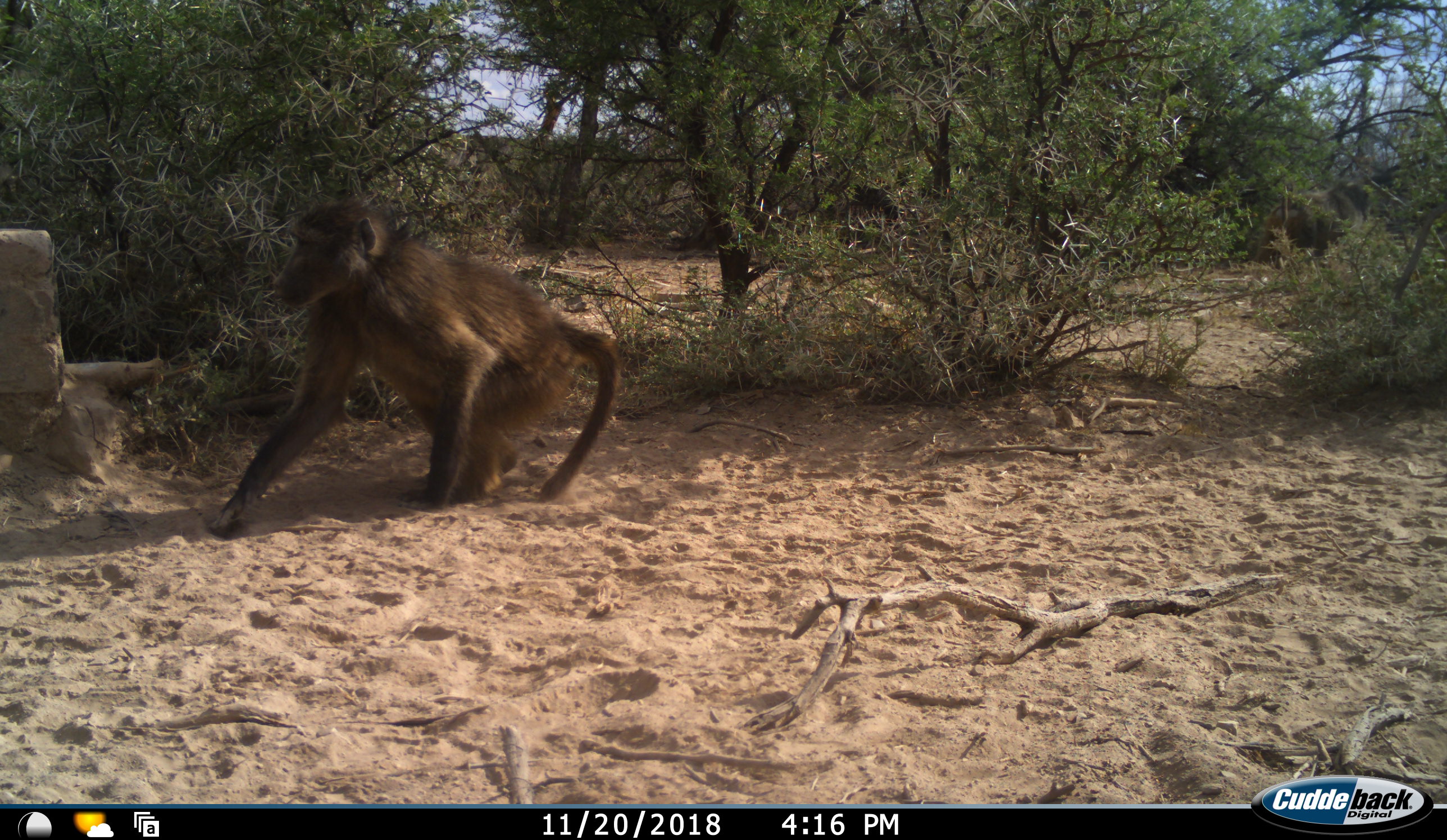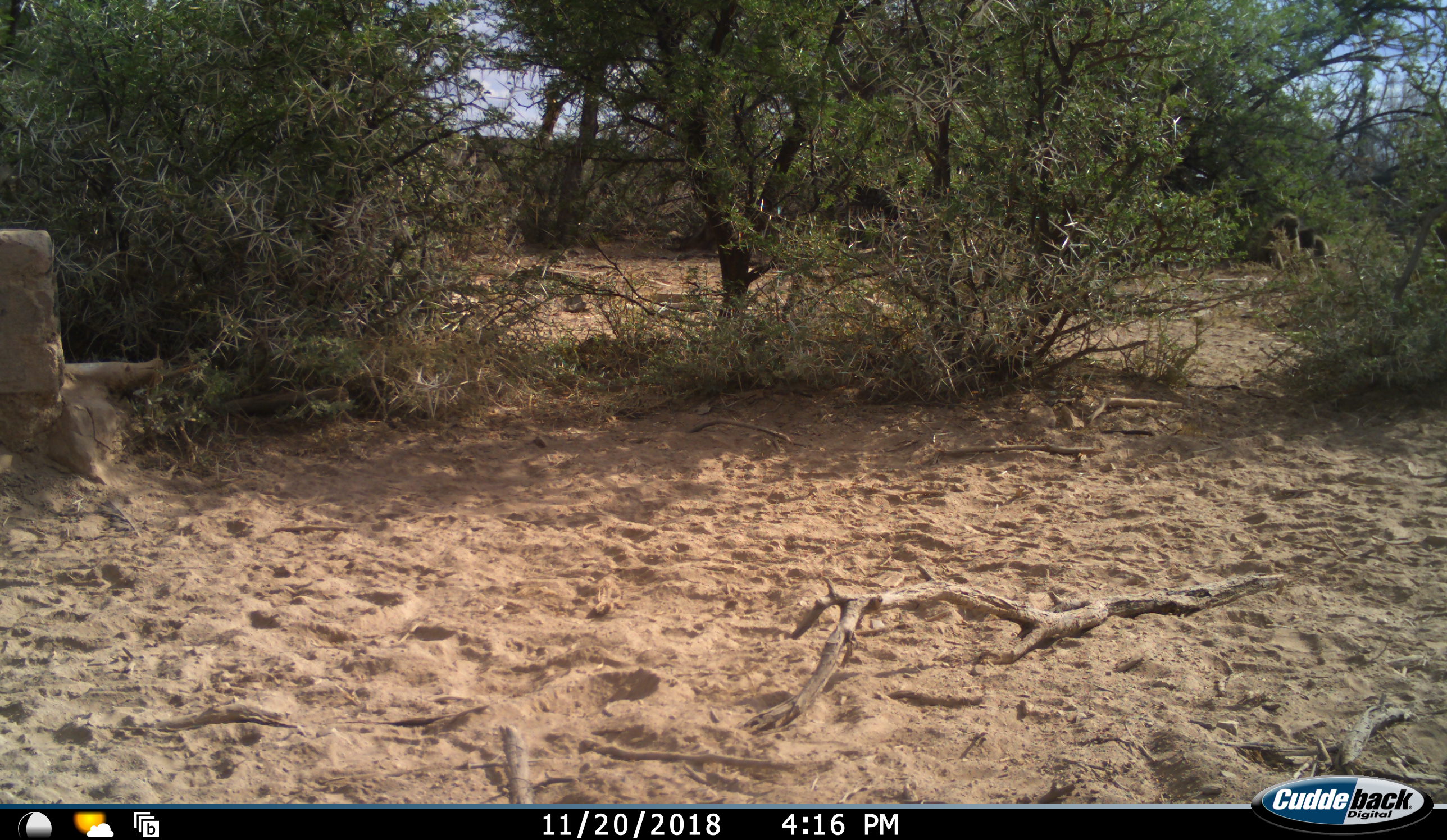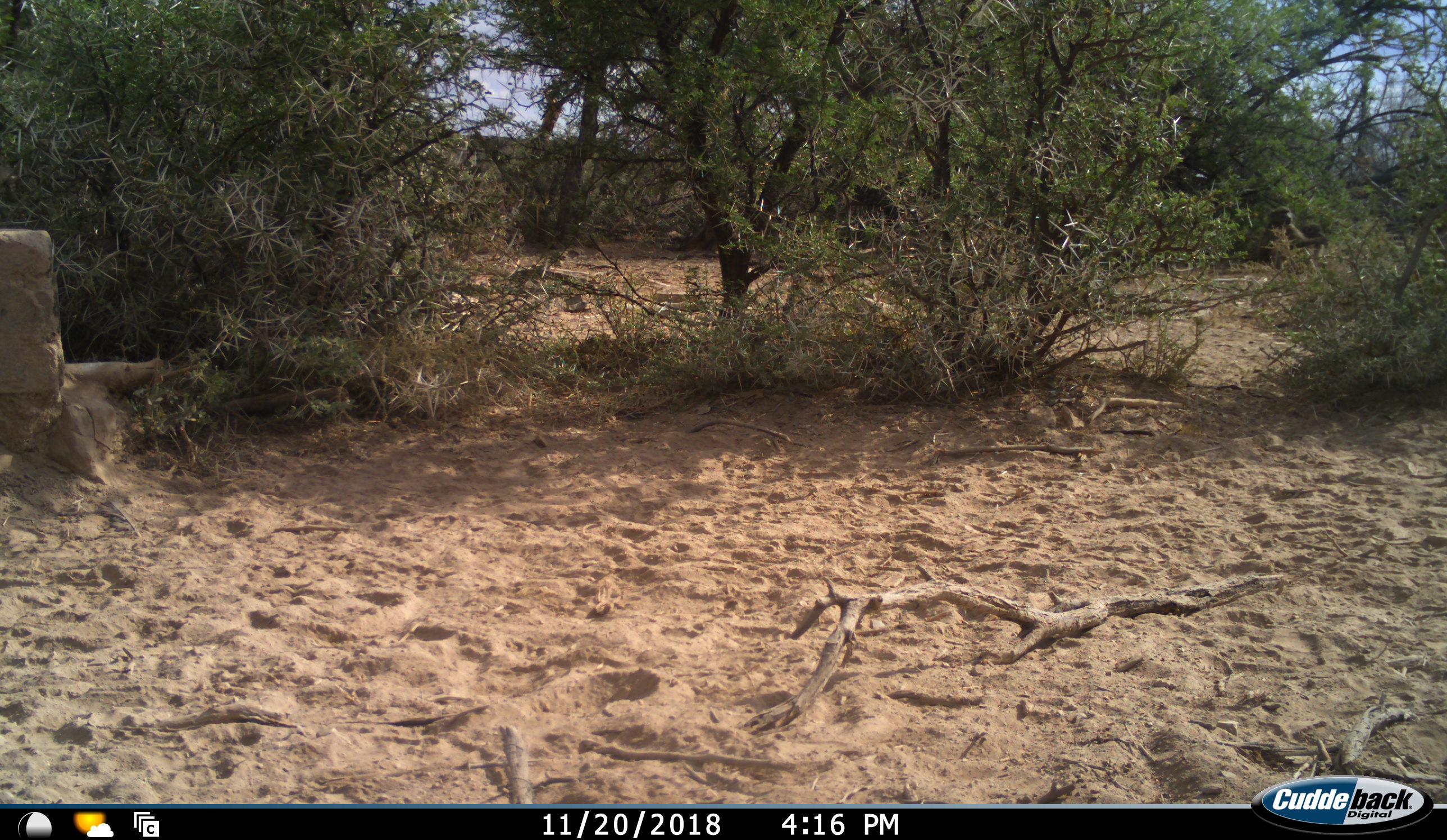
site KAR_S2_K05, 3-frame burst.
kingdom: Animalia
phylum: Chordata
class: Mammalia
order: Primates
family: Cercopithecidae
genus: Papio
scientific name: Papio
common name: baboon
Baboon (Papio), count 2. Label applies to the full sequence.